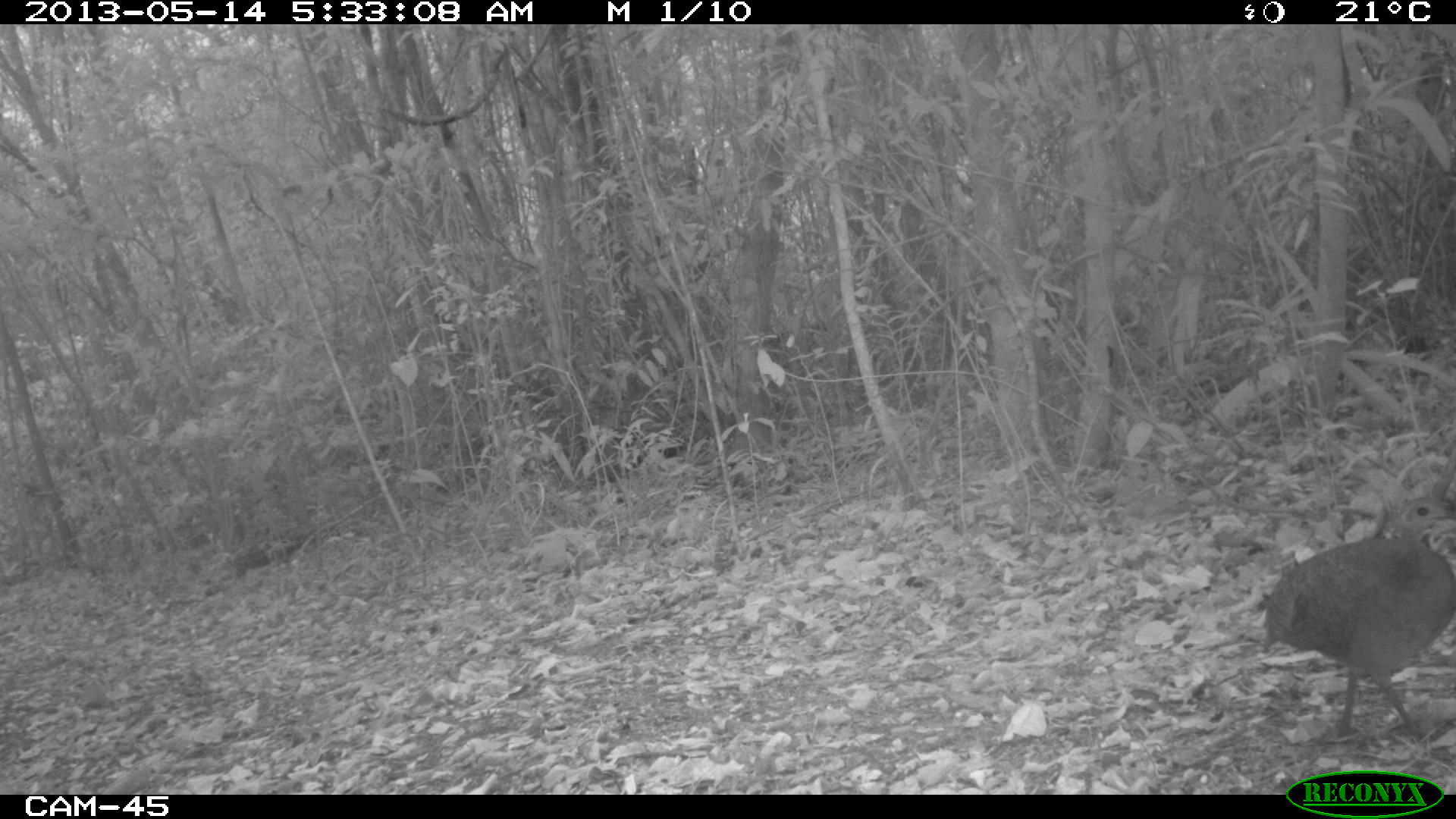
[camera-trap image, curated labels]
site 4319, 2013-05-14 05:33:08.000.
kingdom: Animalia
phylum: Chordata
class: Aves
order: Tinamiformes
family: Tinamidae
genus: Tinamus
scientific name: Tinamus major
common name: great tinamou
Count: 1.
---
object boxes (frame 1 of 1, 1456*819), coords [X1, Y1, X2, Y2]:
tinamus major: [1261, 492, 1456, 738]